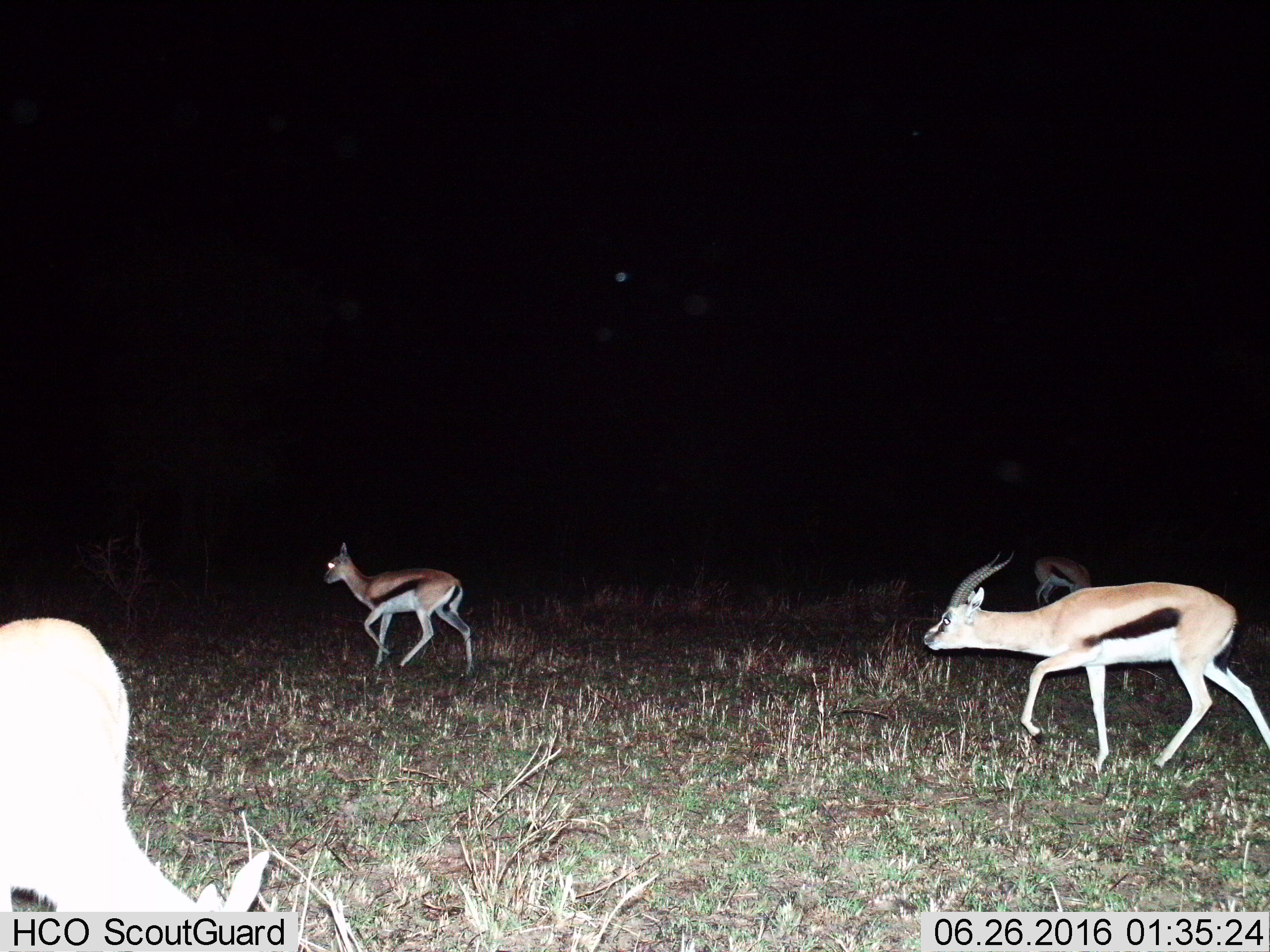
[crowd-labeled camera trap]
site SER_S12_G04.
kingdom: Animalia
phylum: Chordata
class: Mammalia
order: Artiodactyla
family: Bovidae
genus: Eudorcas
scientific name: Eudorcas thomsonii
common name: thomson's gazelle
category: gazellethomsons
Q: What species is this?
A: Gazellethomsons (thomson's gazelle) (Eudorcas thomsonii).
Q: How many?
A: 4.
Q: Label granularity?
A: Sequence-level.